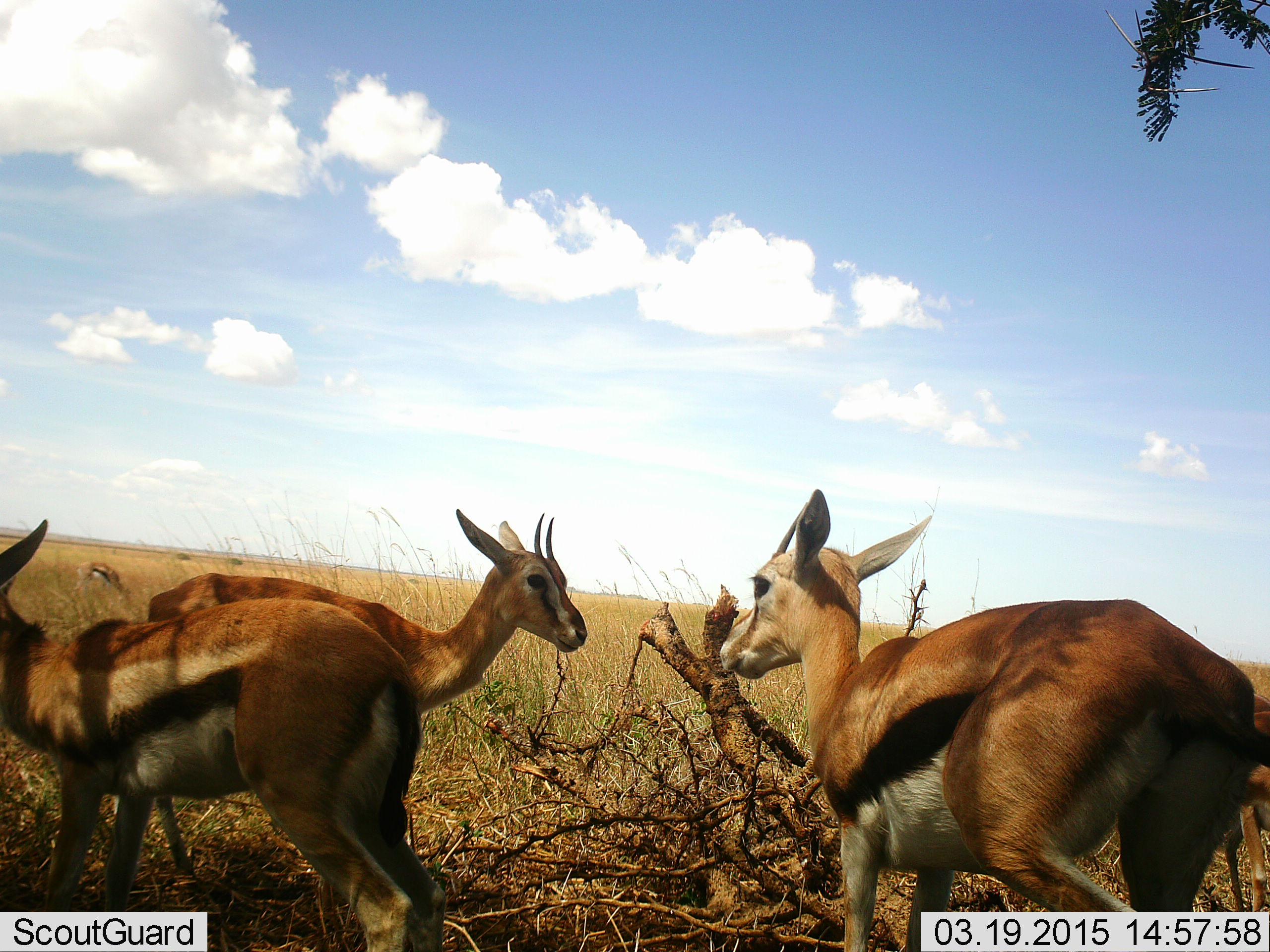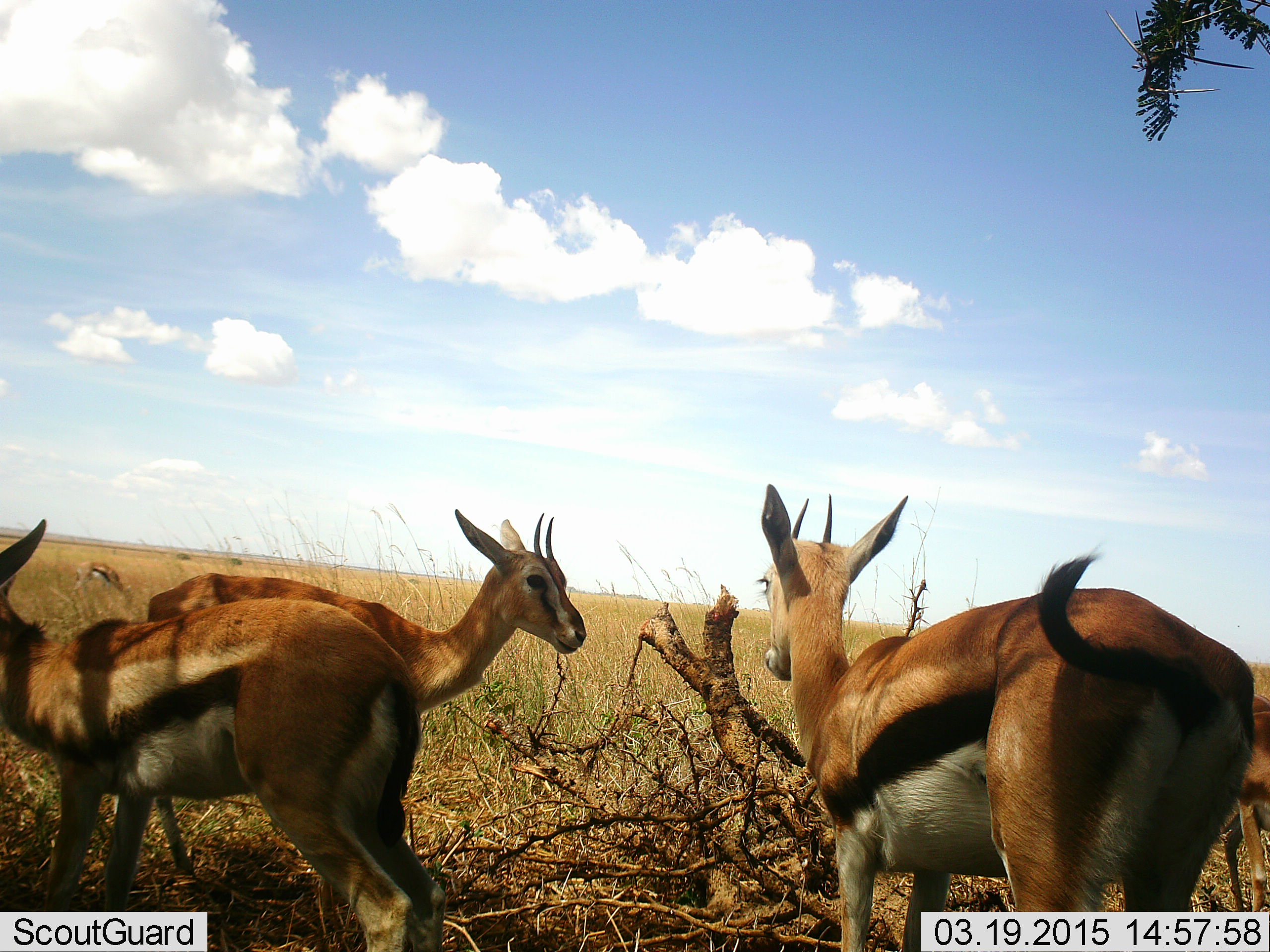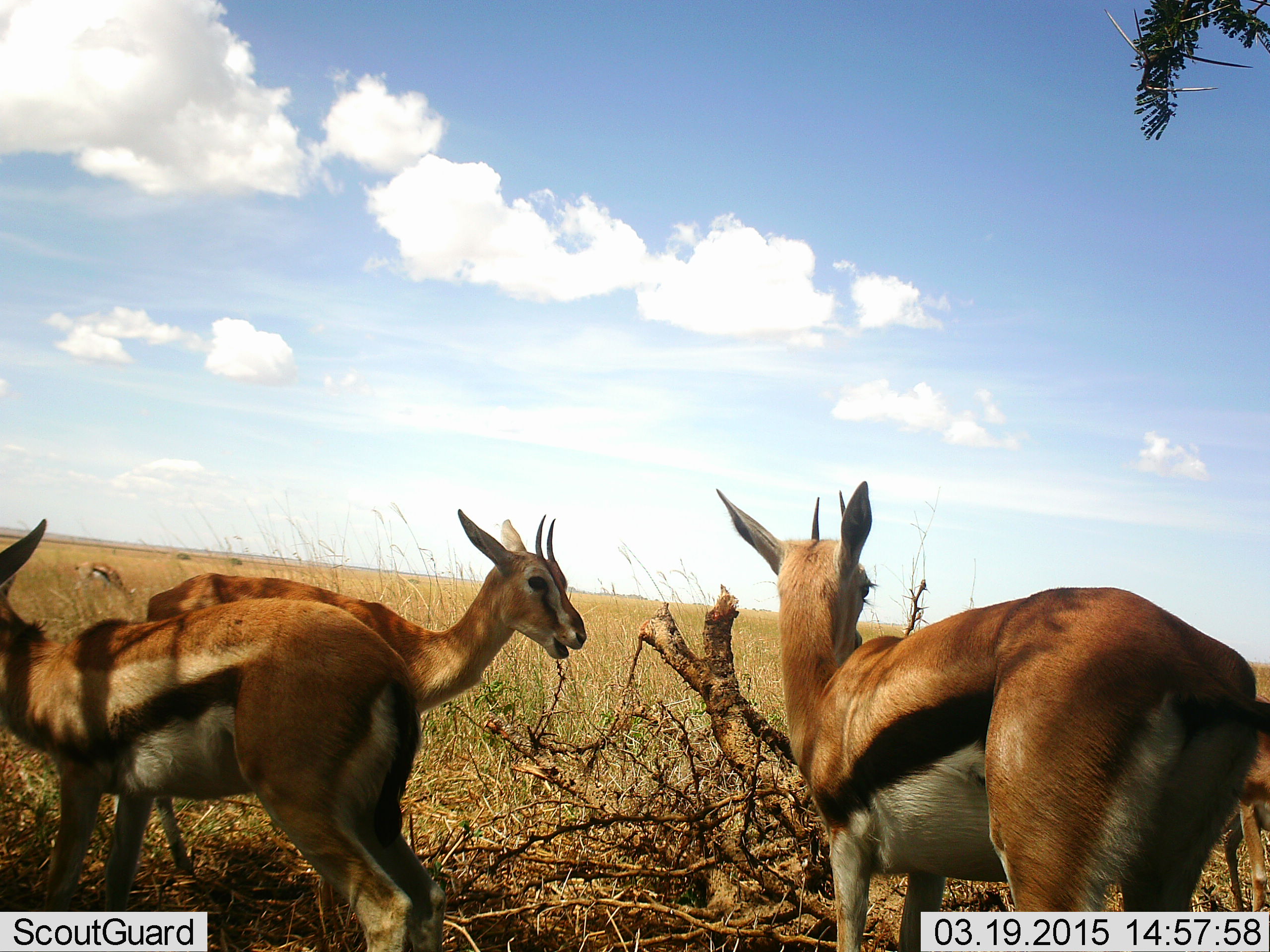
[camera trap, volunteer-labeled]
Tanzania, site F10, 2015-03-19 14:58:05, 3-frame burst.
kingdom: Animalia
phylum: Chordata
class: Mammalia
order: Artiodactyla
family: Bovidae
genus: Eudorcas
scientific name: Eudorcas thomsonii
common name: thomson's gazelle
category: gazellethomsons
Gazellethomsons (thomson's gazelle) (Eudorcas thomsonii), count 4. Behavior (volunteer vote fractions): standing 100%, resting 10%, moving 0%, interacting 10%. Young present (vote fraction): 10%. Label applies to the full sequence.